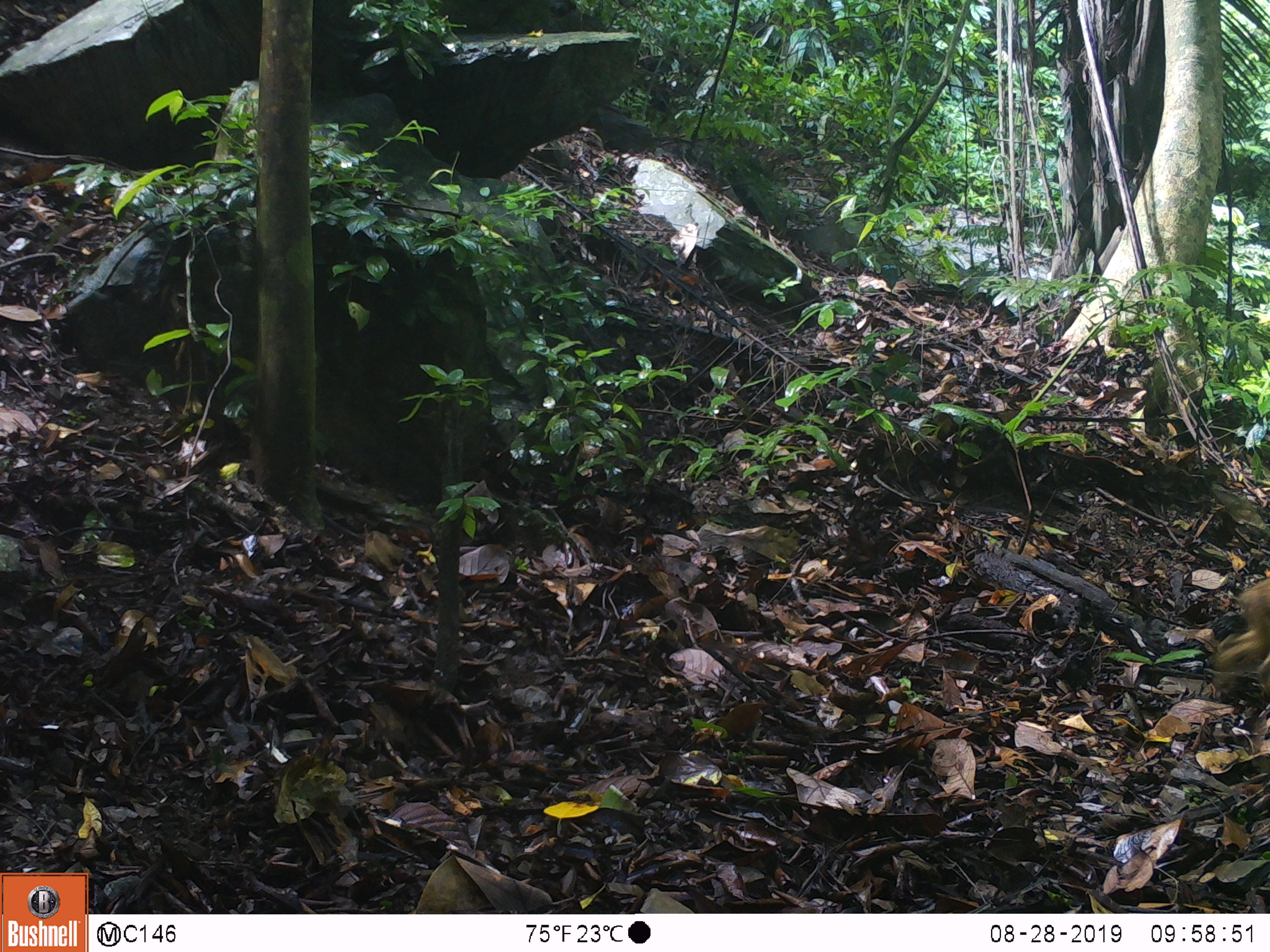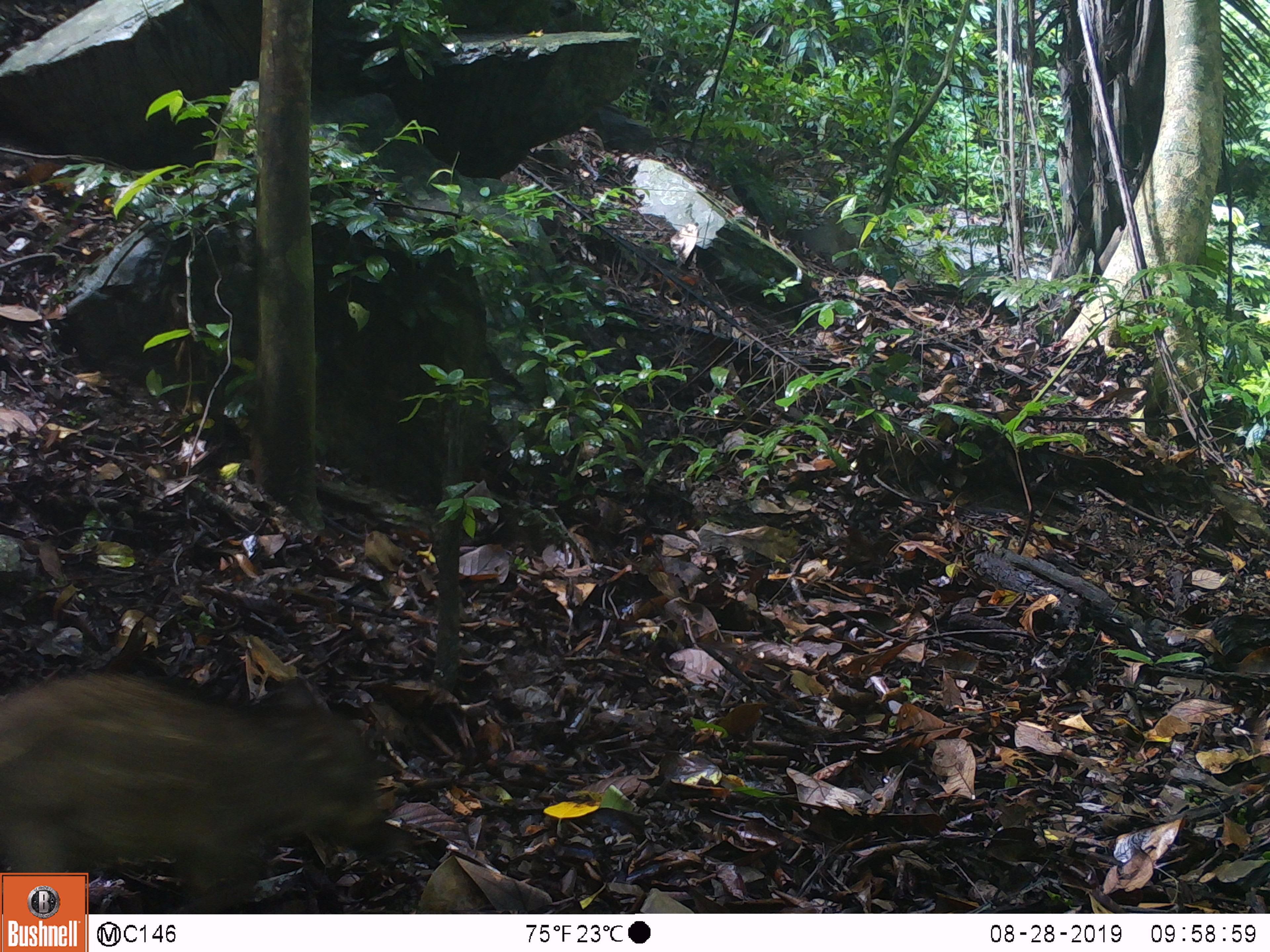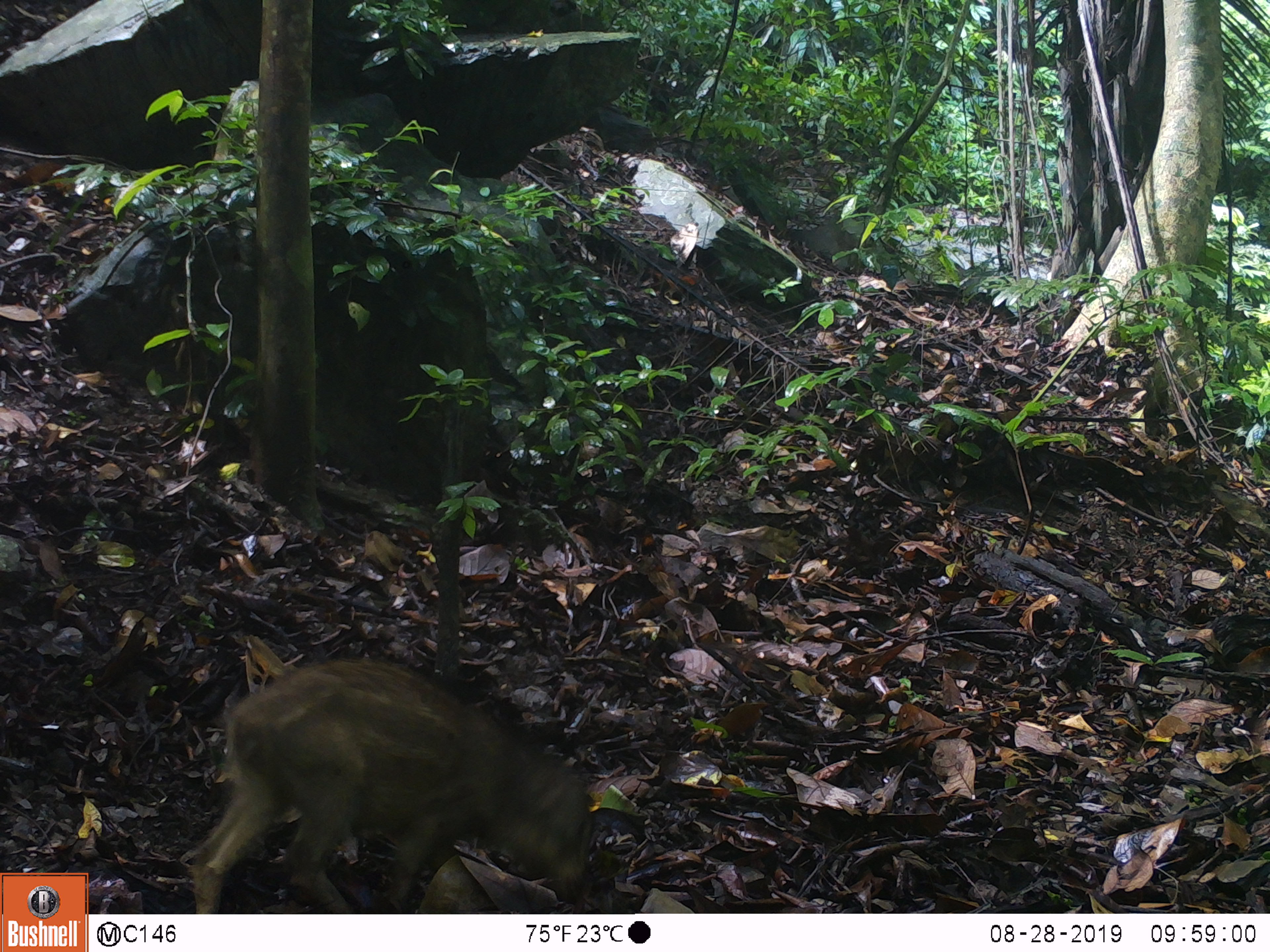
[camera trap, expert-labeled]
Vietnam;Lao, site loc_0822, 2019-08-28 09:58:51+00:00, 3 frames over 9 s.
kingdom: Animalia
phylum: Chordata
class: Mammalia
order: Artiodactyla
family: Suidae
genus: Sus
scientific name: Sus scrofa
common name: eurasian wild pig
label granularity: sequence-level